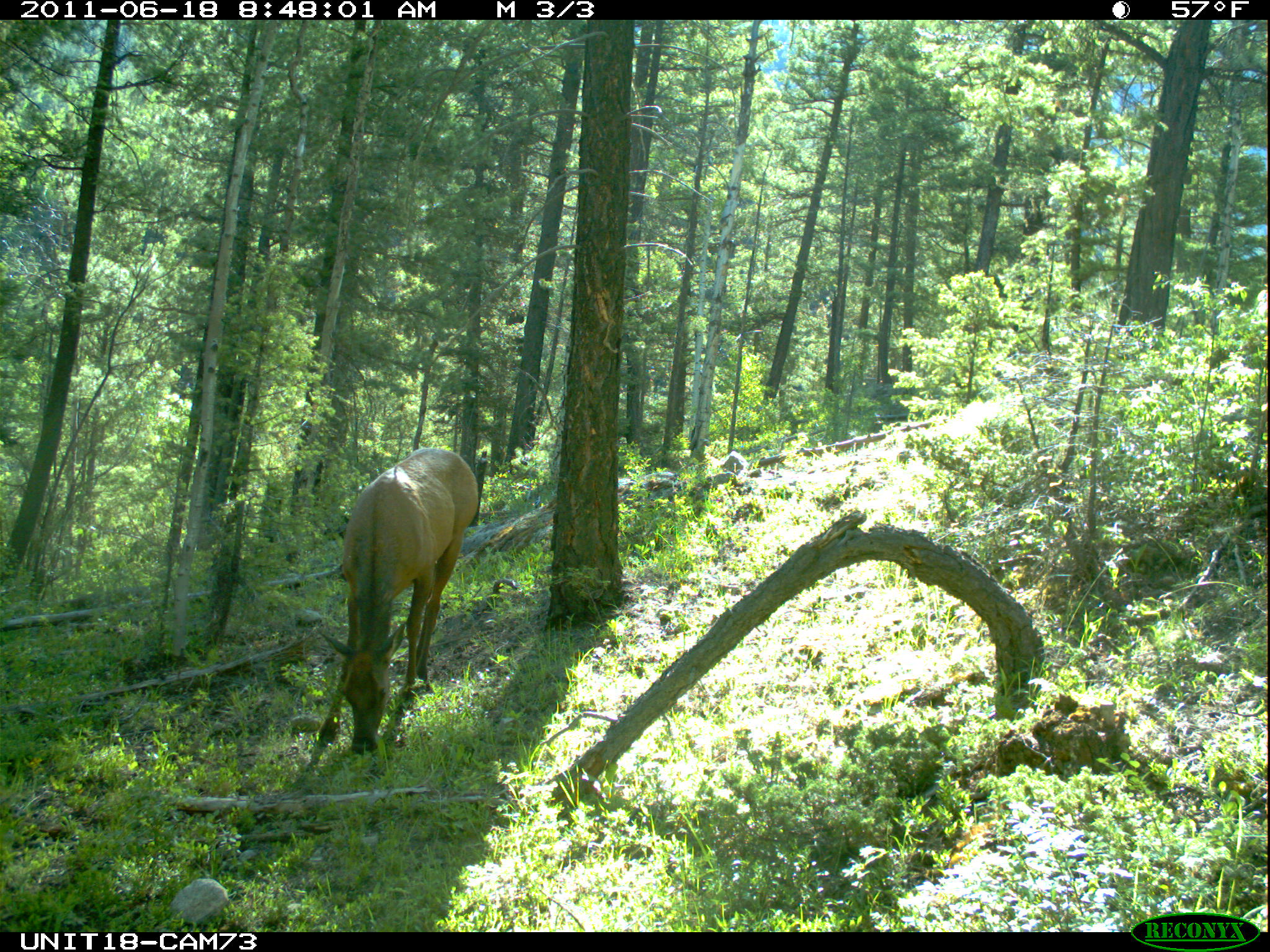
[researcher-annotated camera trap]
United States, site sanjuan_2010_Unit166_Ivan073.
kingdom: Animalia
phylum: Chordata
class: Mammalia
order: Artiodactyla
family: Cervidae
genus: Cervus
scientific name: Cervus elaphus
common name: red deer